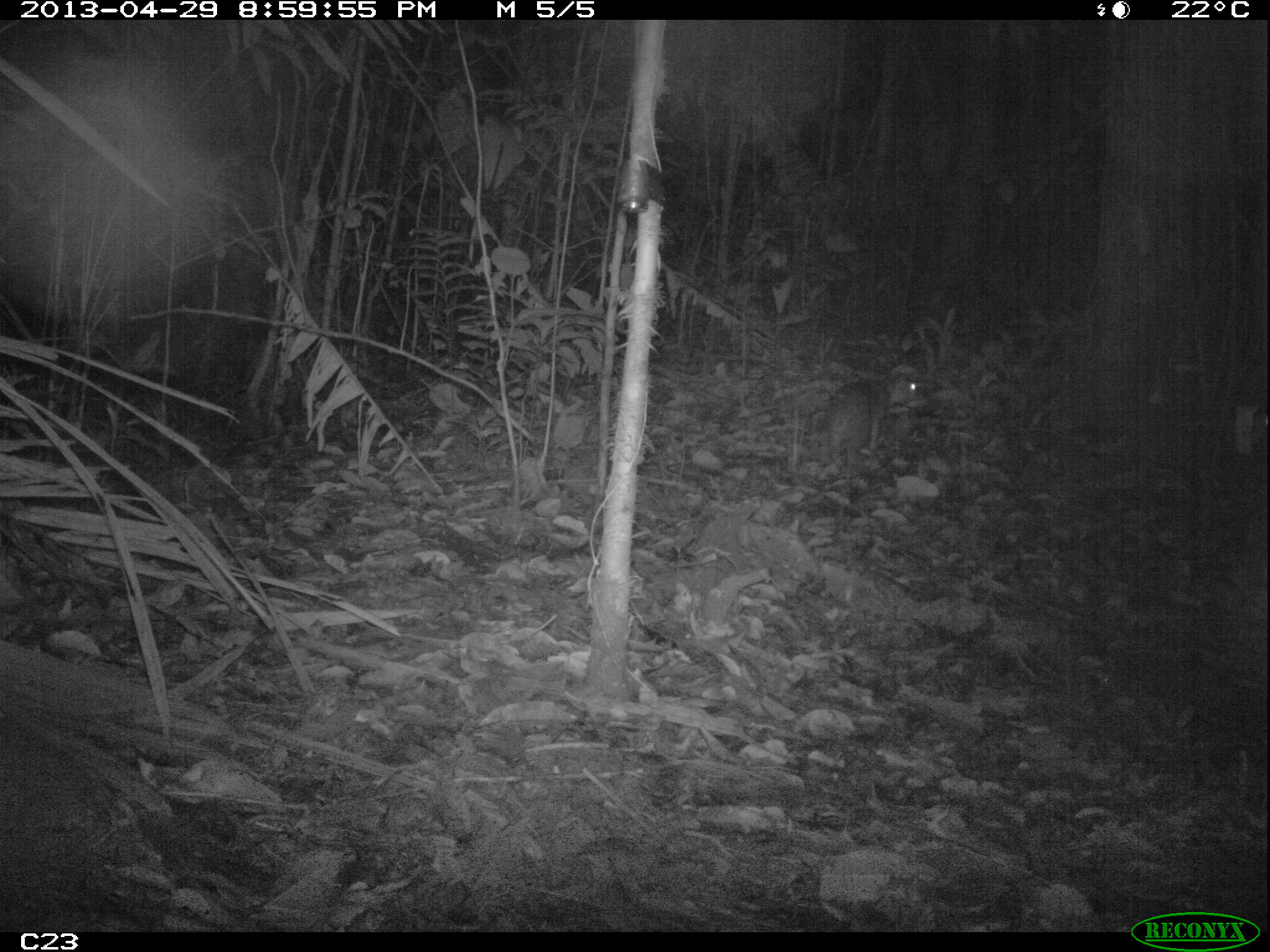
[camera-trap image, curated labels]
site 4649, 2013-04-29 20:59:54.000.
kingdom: Animalia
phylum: Chordata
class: Mammalia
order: Rodentia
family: Cuniculidae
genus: Cuniculus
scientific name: Cuniculus paca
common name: spotted paca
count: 1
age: adult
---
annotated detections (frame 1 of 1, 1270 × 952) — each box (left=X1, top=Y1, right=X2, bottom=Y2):
cuniculus paca: (left=814, top=372, right=925, bottom=466)